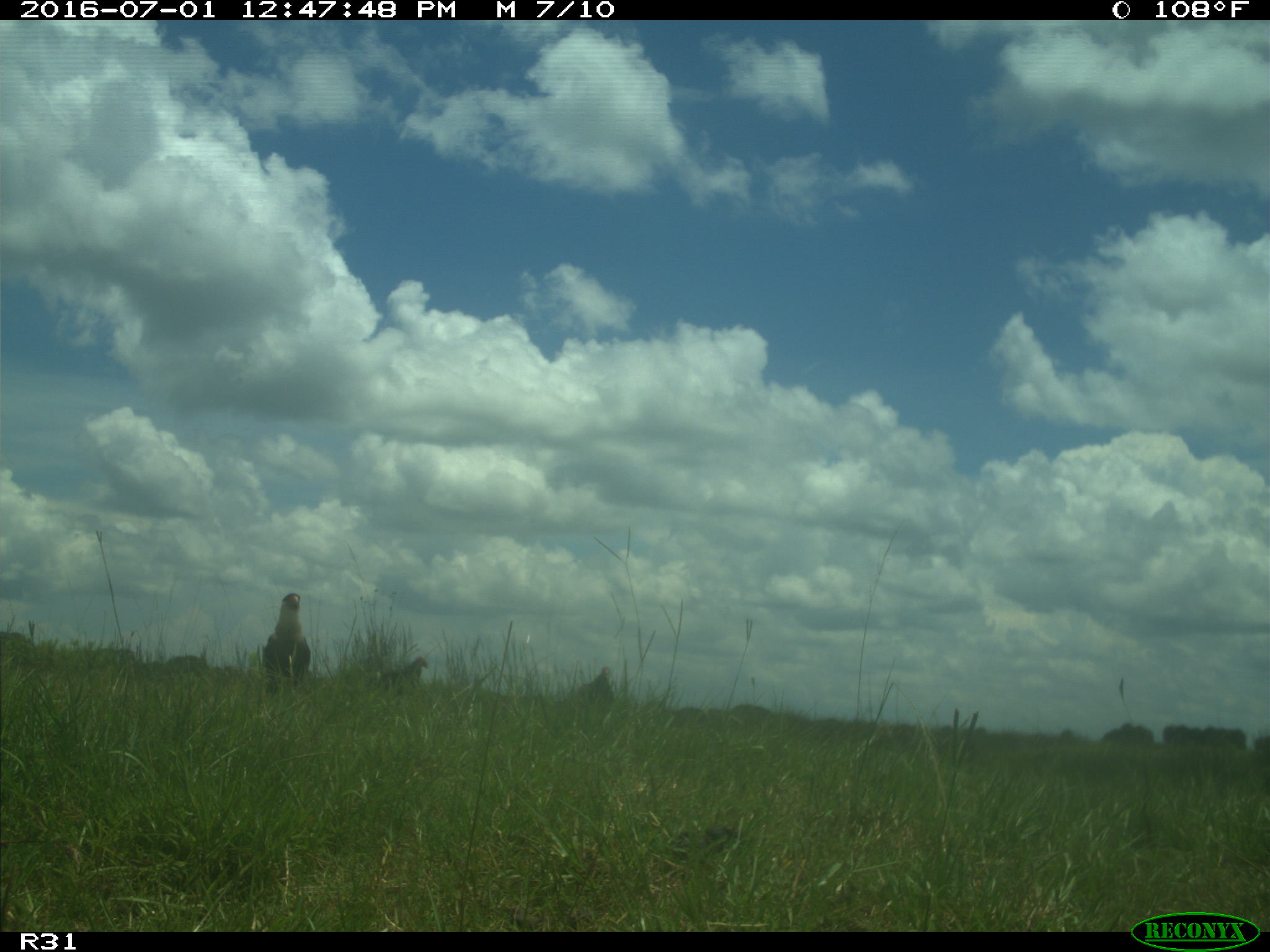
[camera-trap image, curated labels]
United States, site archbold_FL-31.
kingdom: Animalia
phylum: Chordata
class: Aves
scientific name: Aves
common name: birds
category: unidentified bird